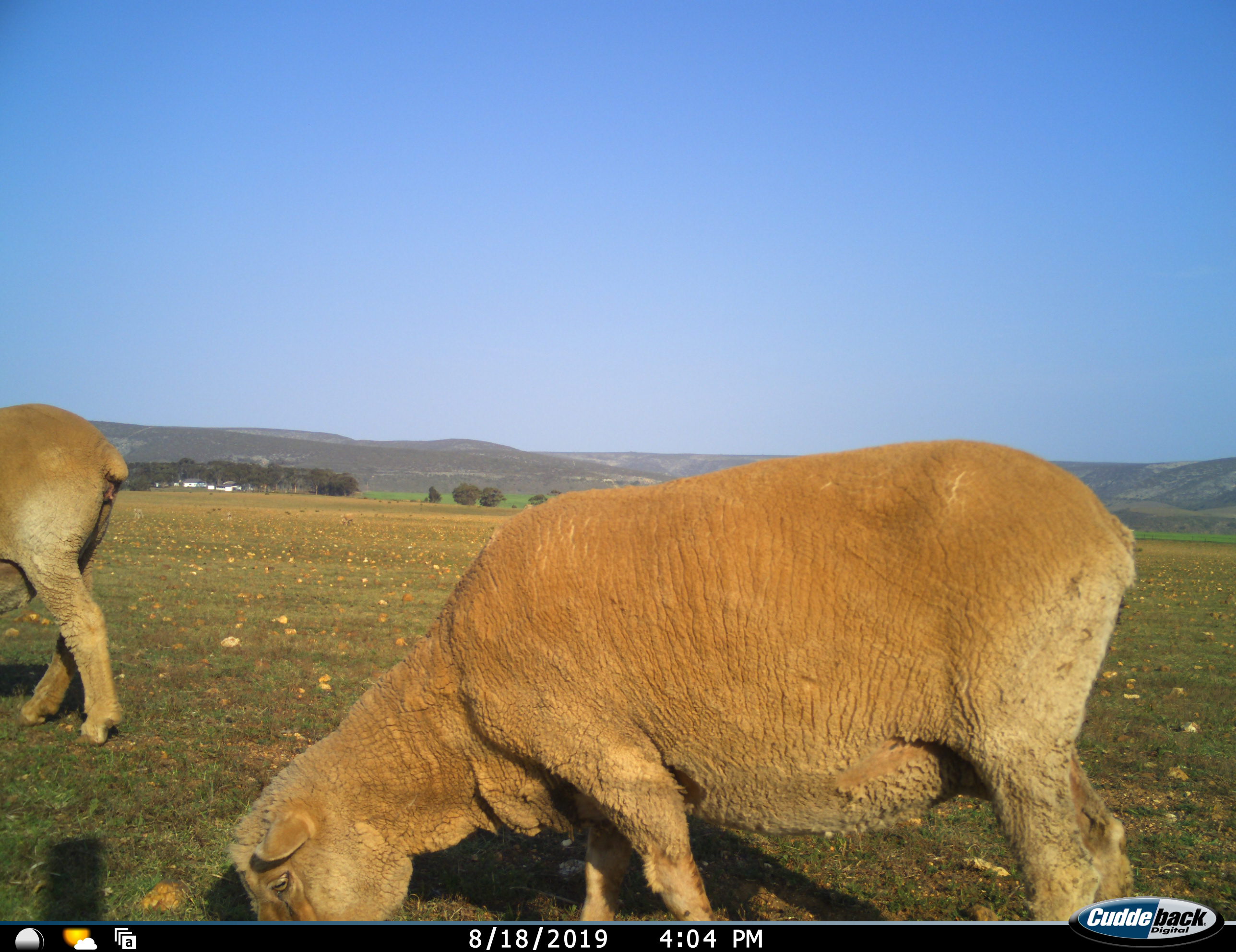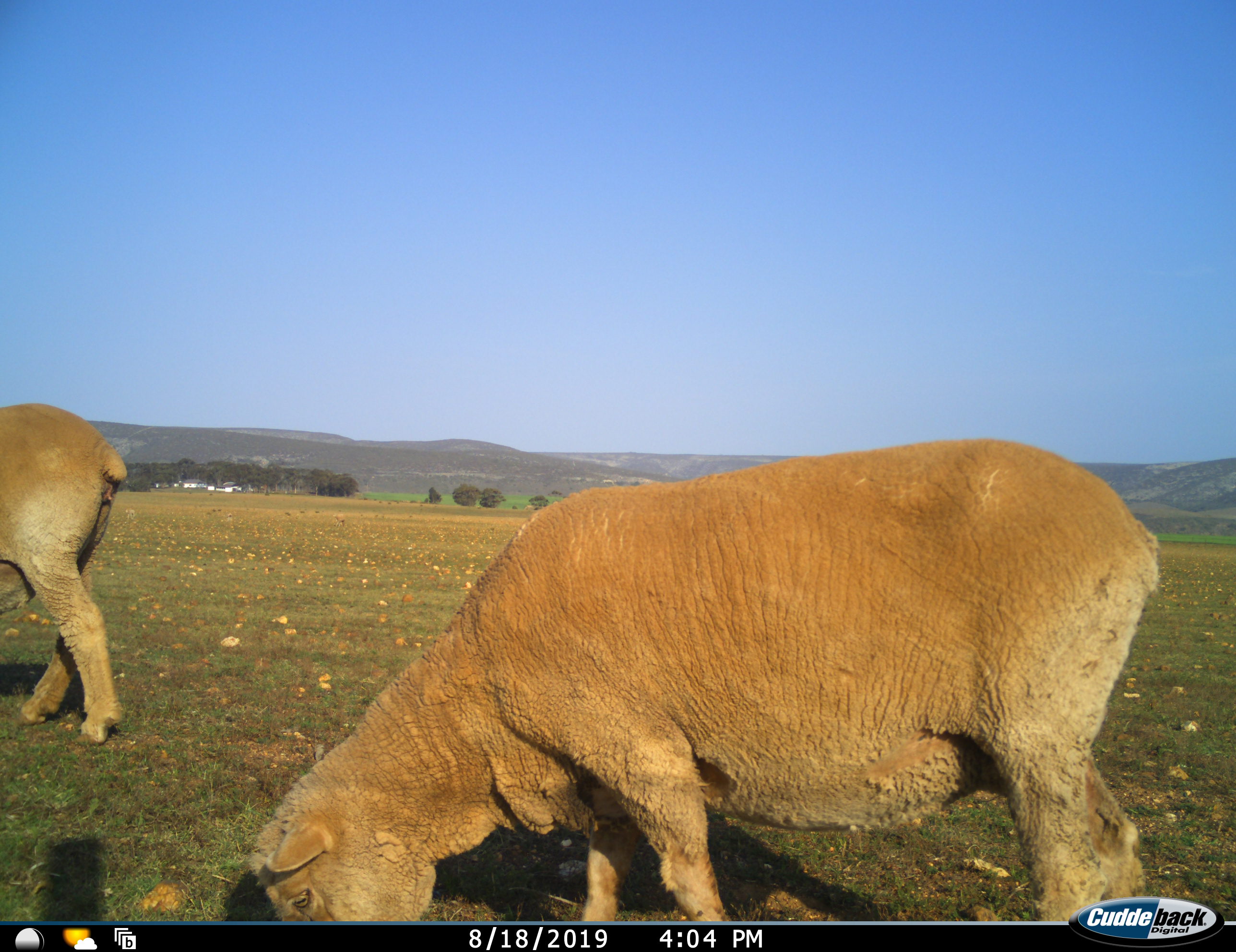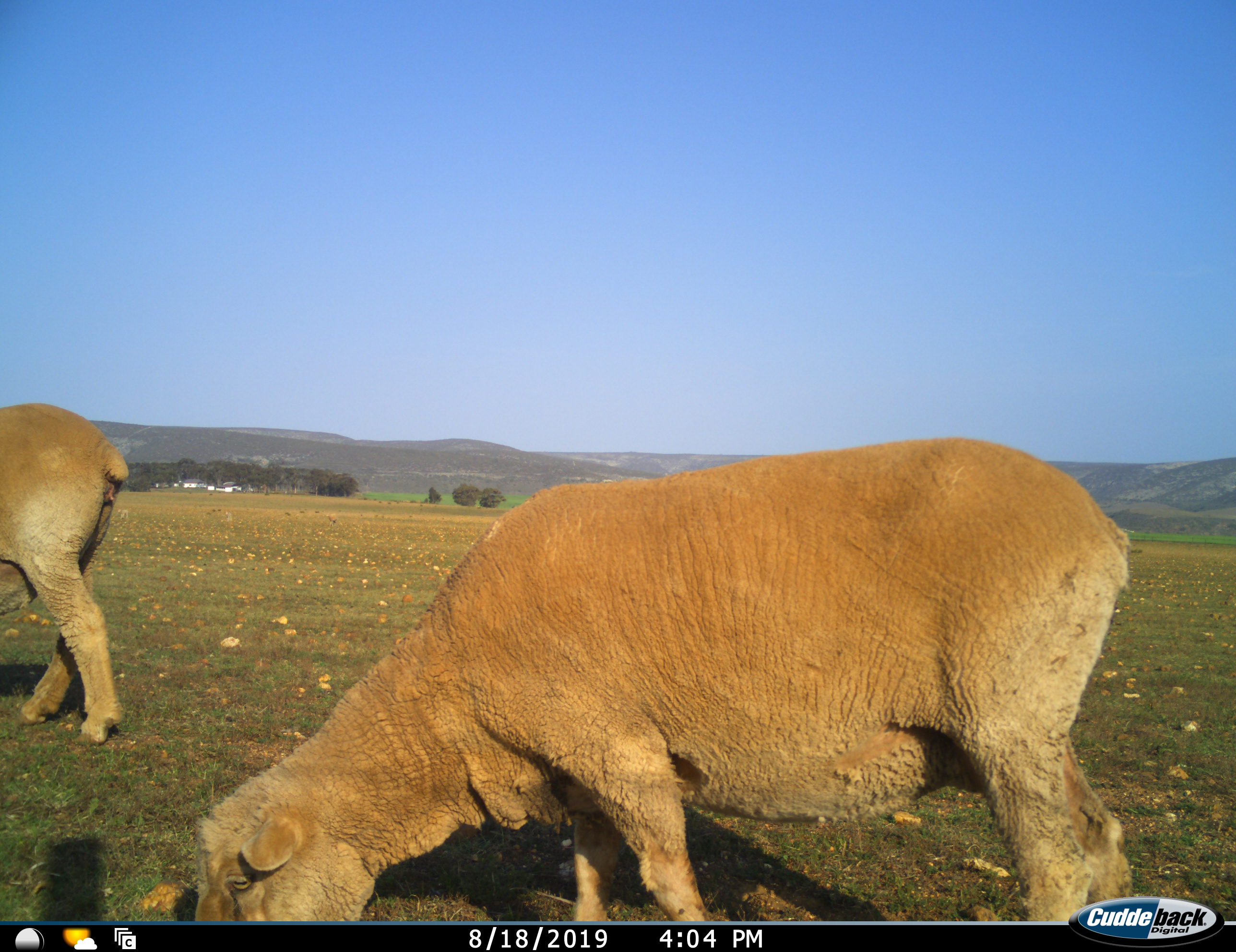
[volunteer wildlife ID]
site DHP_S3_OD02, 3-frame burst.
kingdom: Animalia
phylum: Chordata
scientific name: Vertebrata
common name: domestic animal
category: domesticanimal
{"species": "domesticanimal (domestic animal) (Vertebrata)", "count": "2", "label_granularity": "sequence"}